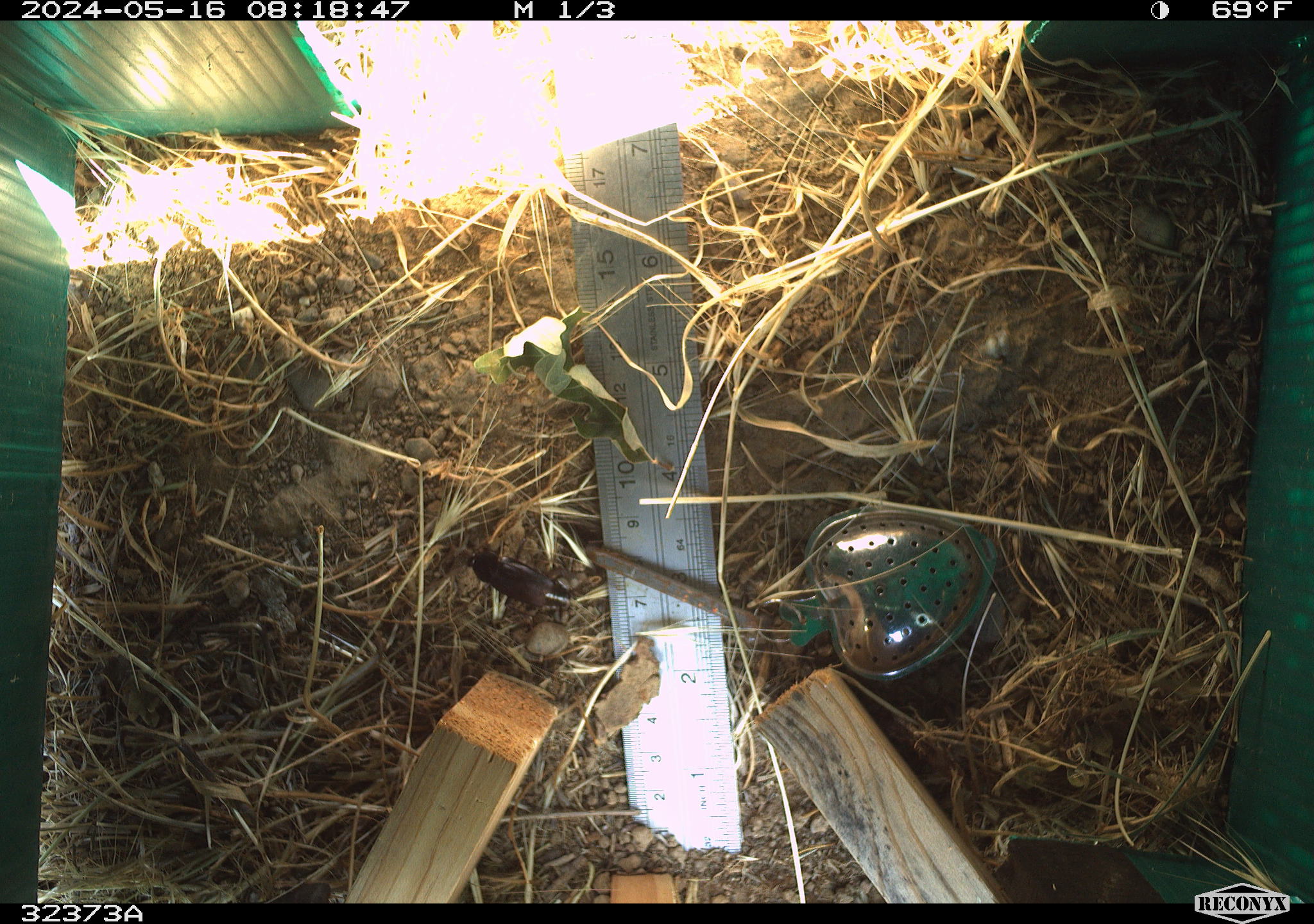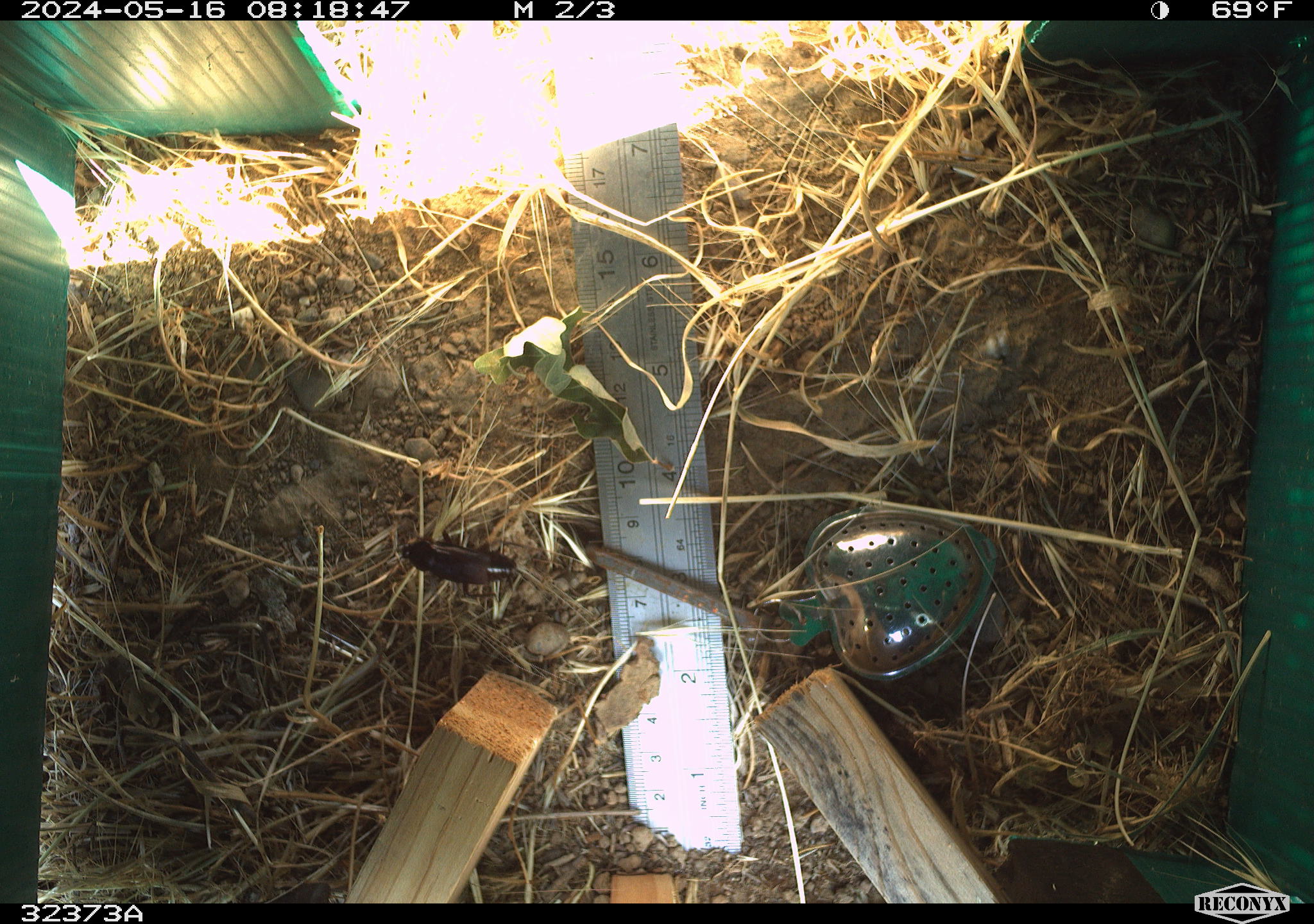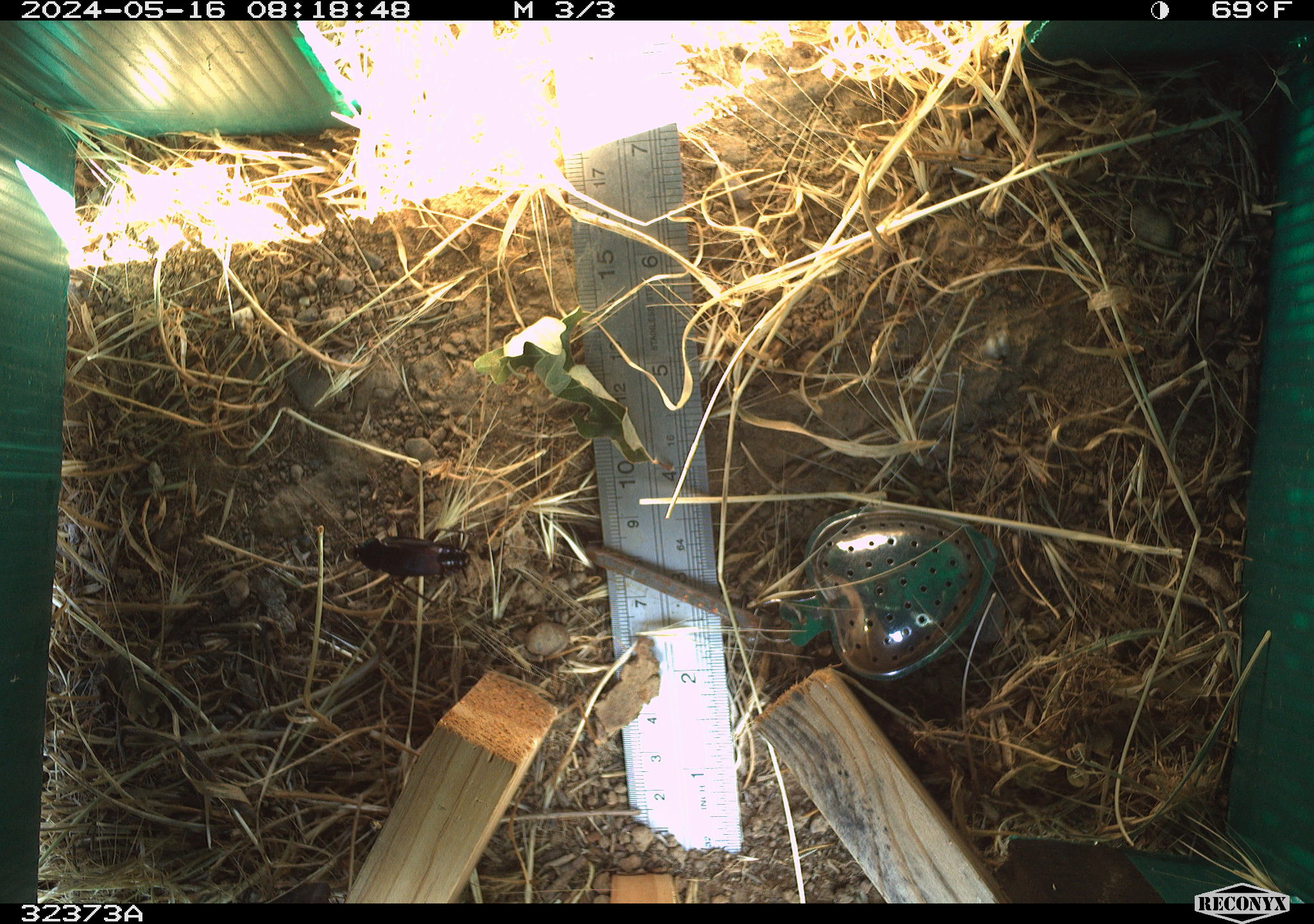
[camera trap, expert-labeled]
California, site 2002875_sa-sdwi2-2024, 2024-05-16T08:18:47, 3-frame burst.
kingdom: Animalia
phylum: Arthropoda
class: Insecta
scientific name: Insecta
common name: insect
Insect (Insecta).